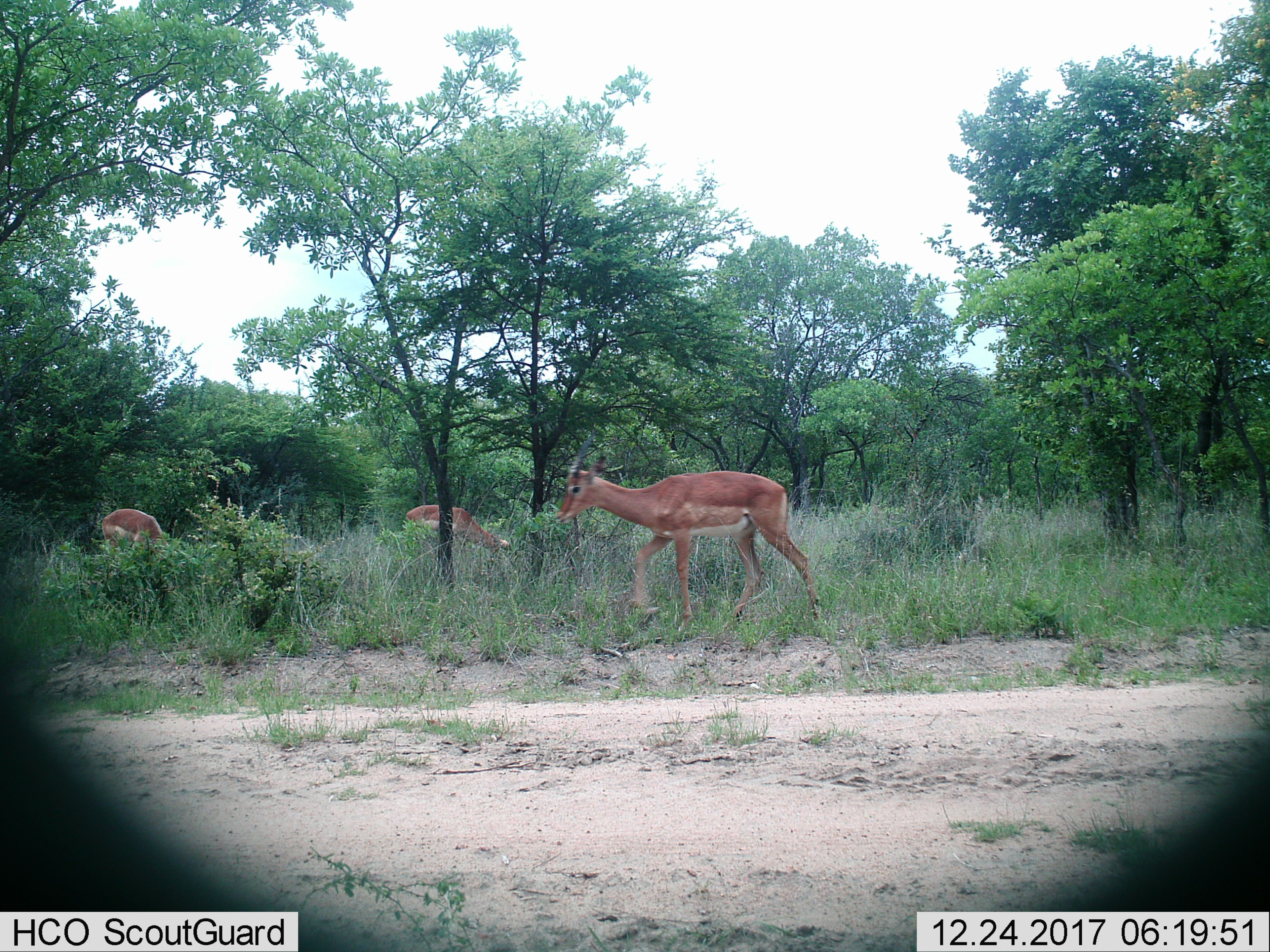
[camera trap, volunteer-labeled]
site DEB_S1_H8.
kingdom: Animalia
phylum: Chordata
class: Mammalia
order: Artiodactyla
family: Bovidae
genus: Aepyceros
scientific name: Aepyceros melampus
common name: impala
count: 3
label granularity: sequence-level